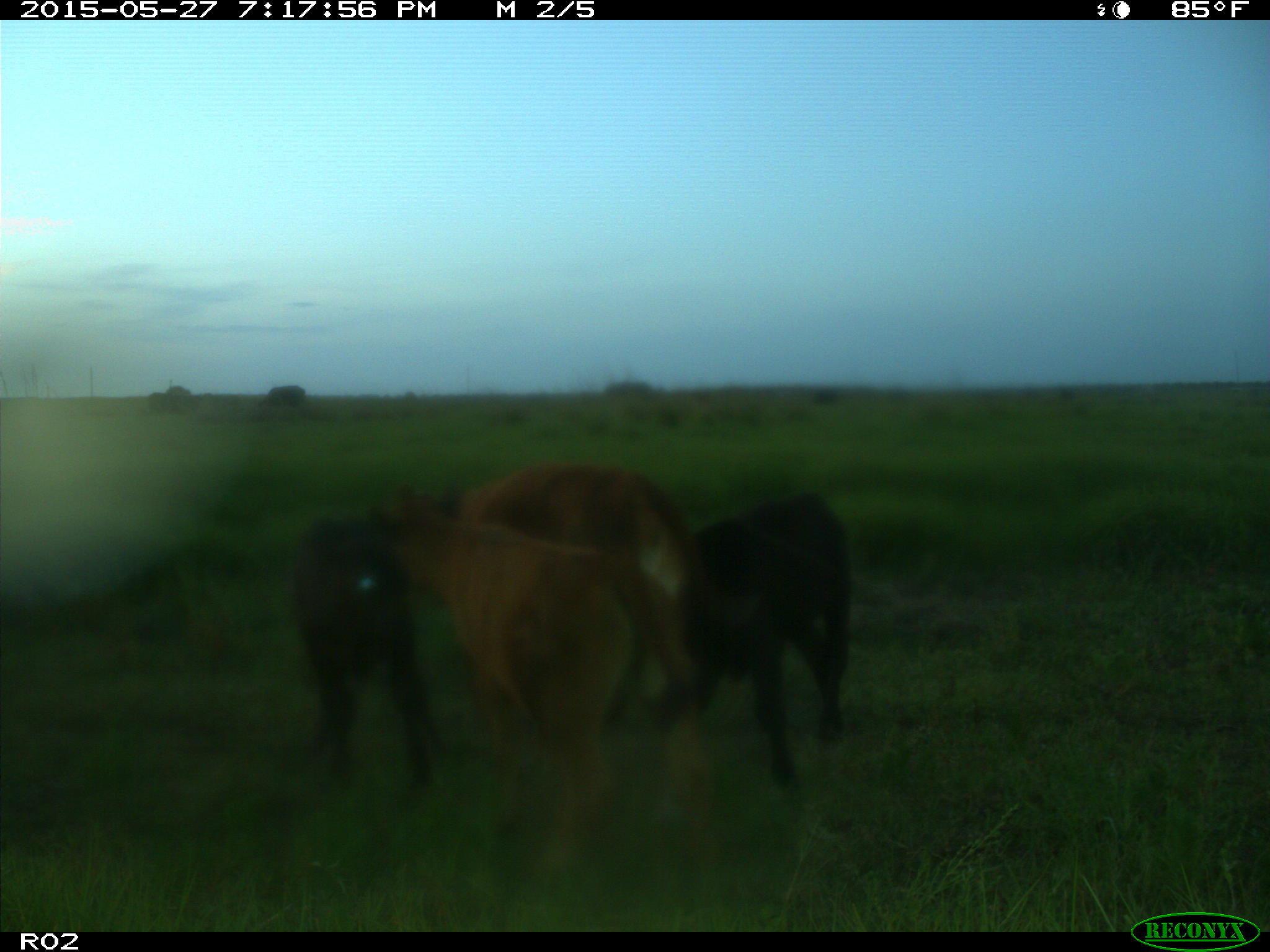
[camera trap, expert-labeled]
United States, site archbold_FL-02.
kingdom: Animalia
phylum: Chordata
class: Mammalia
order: Artiodactyla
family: Bovidae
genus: Bos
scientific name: Bos taurus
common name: domestic cow